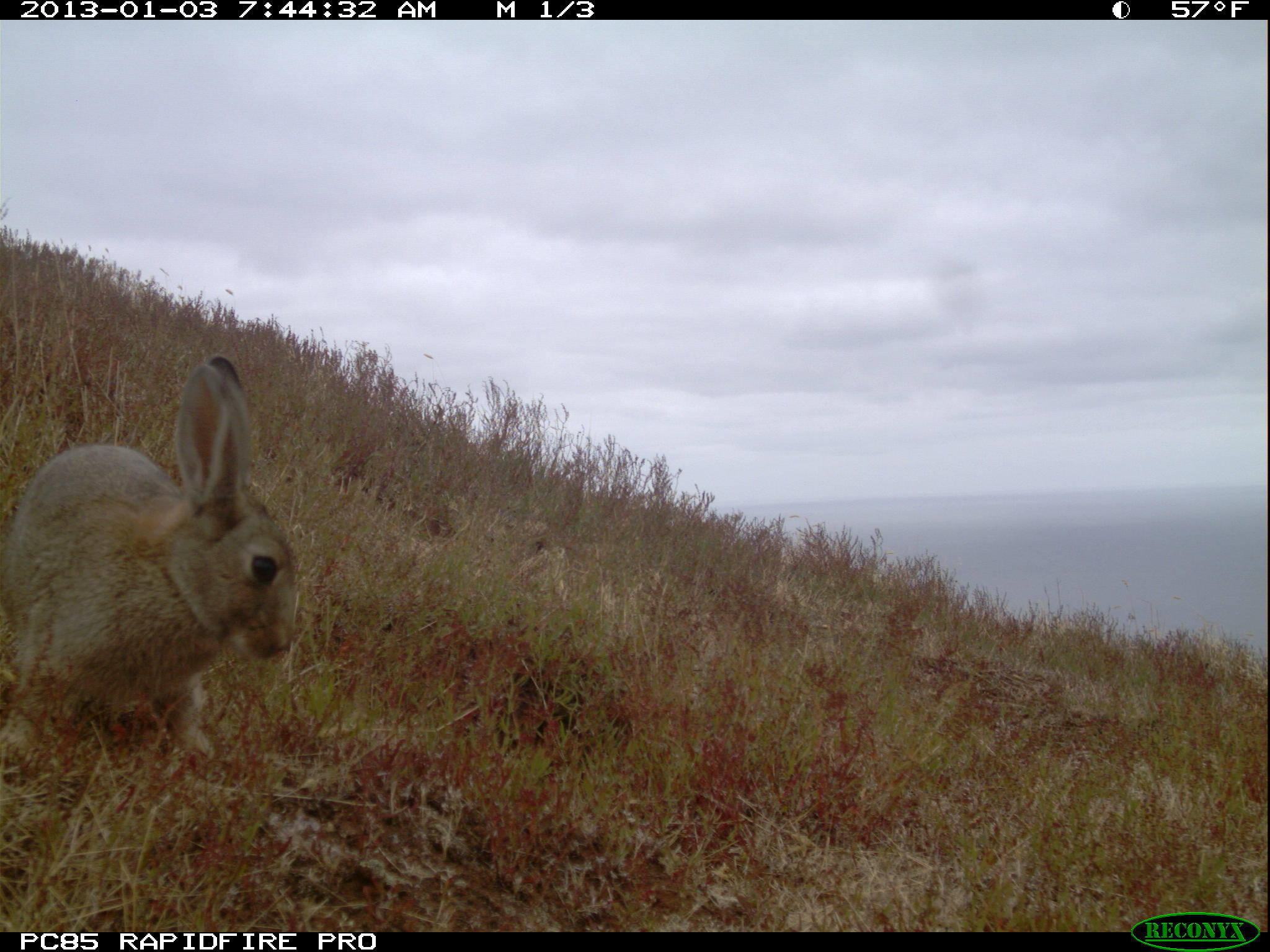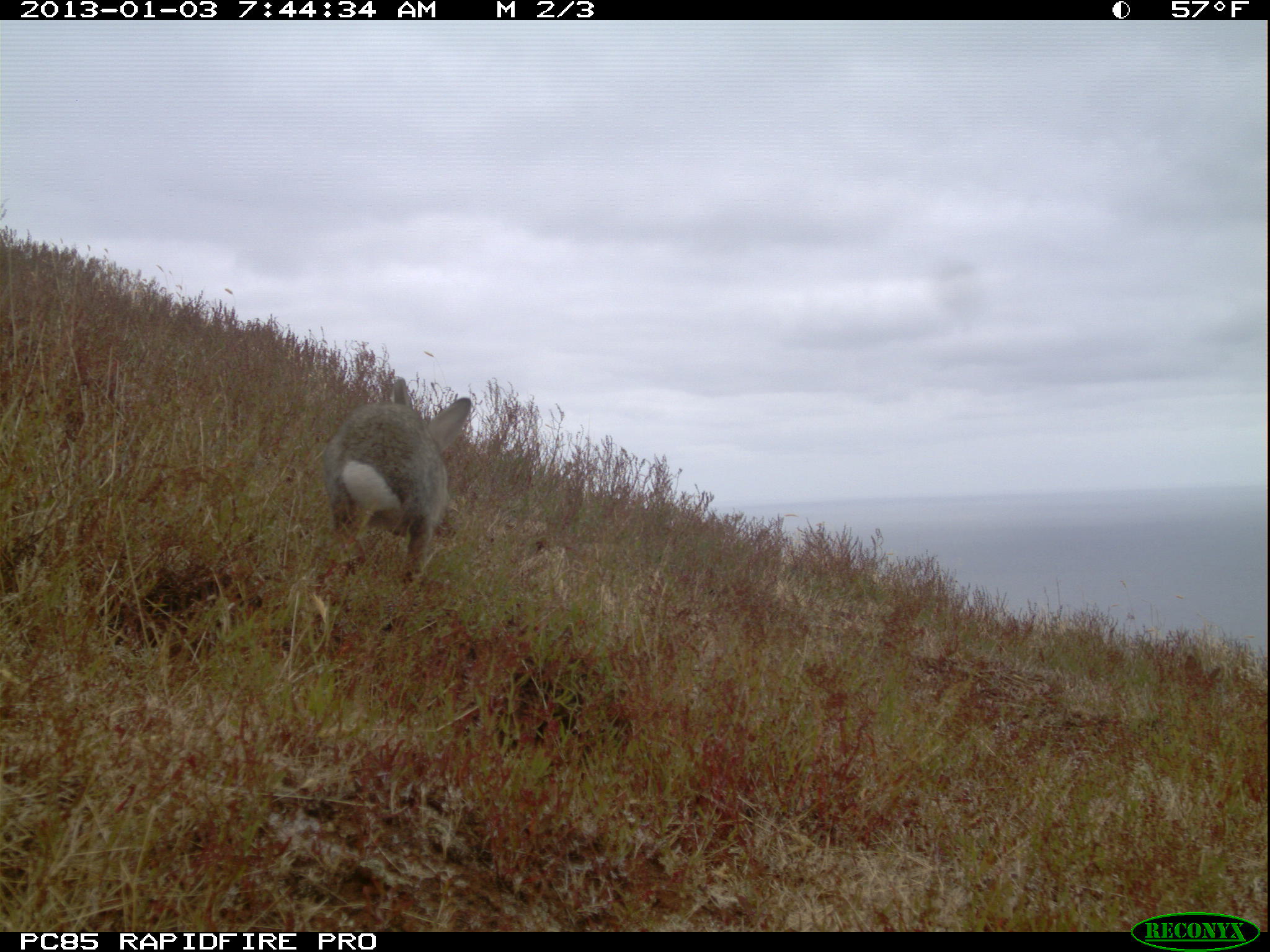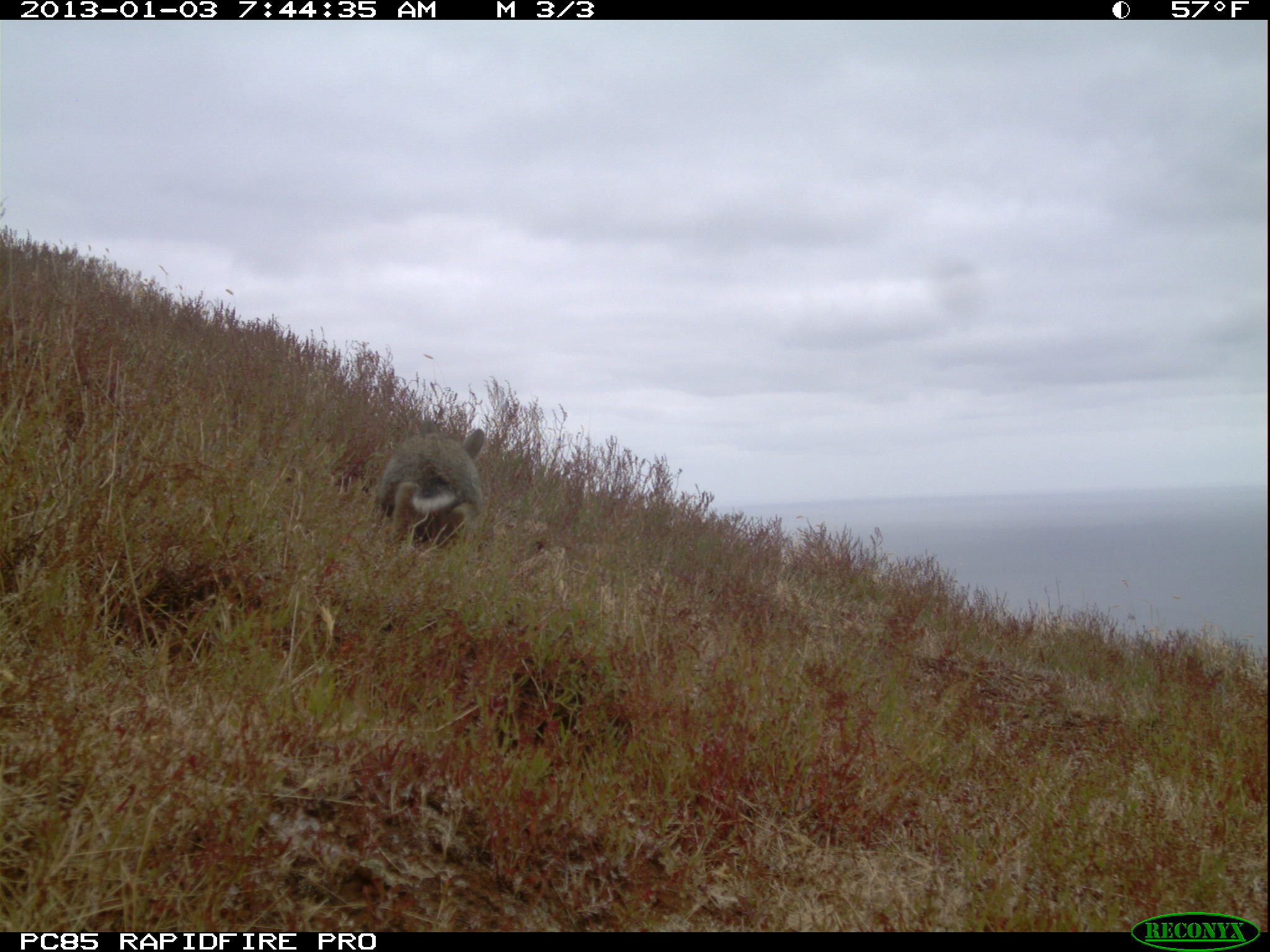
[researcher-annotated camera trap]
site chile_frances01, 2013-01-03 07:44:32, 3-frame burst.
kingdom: Animalia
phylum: Chordata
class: Mammalia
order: Lagomorpha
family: Leporidae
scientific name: Leporidae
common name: rabbits and hares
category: rabbit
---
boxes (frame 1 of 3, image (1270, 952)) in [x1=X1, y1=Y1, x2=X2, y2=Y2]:
rabbit: [x1=1, y1=357, x2=298, y2=777]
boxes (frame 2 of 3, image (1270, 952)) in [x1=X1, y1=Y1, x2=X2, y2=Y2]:
rabbit: [x1=318, y1=395, x2=472, y2=591]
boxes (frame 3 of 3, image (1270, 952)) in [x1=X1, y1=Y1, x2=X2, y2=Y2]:
rabbit: [x1=370, y1=426, x2=486, y2=553]